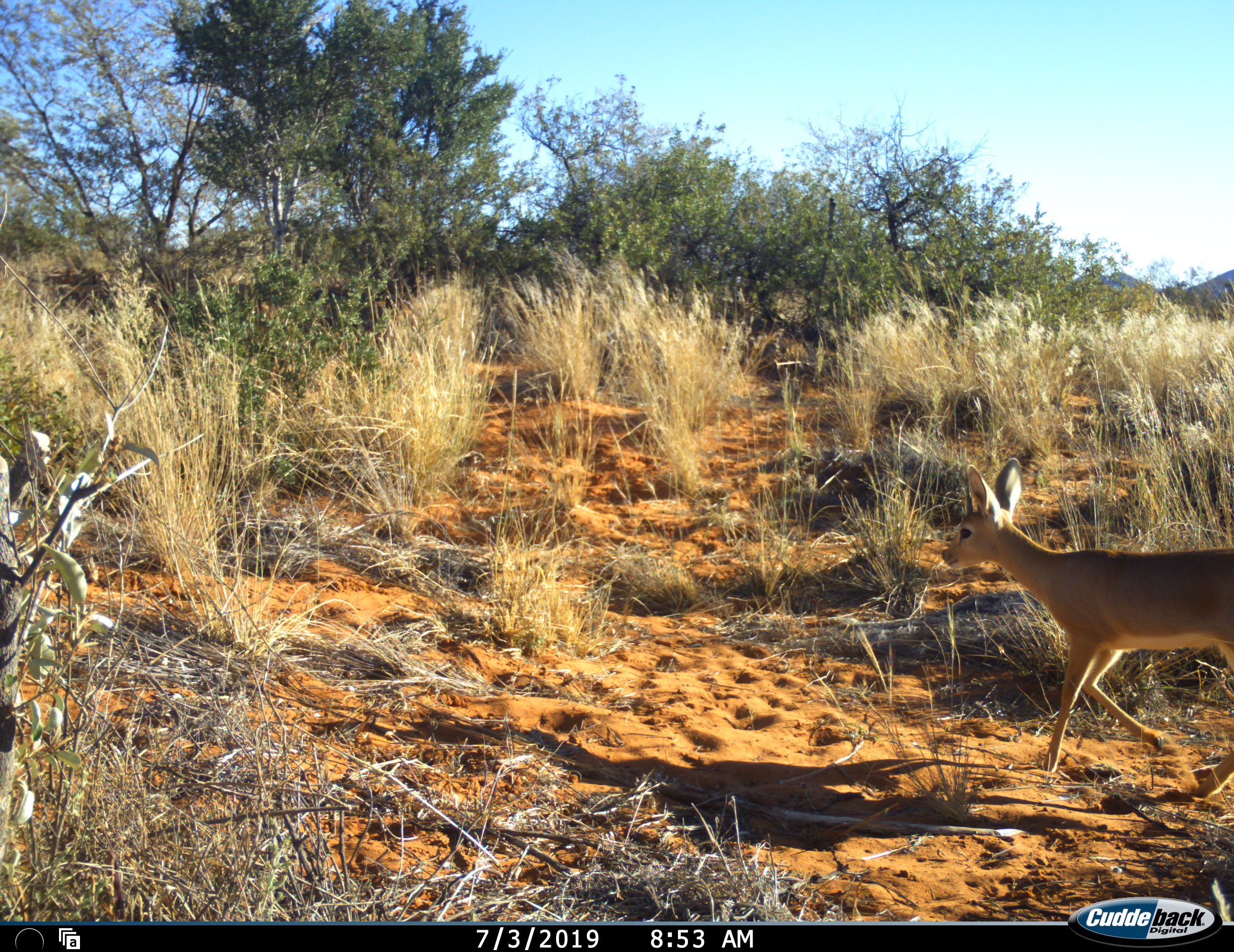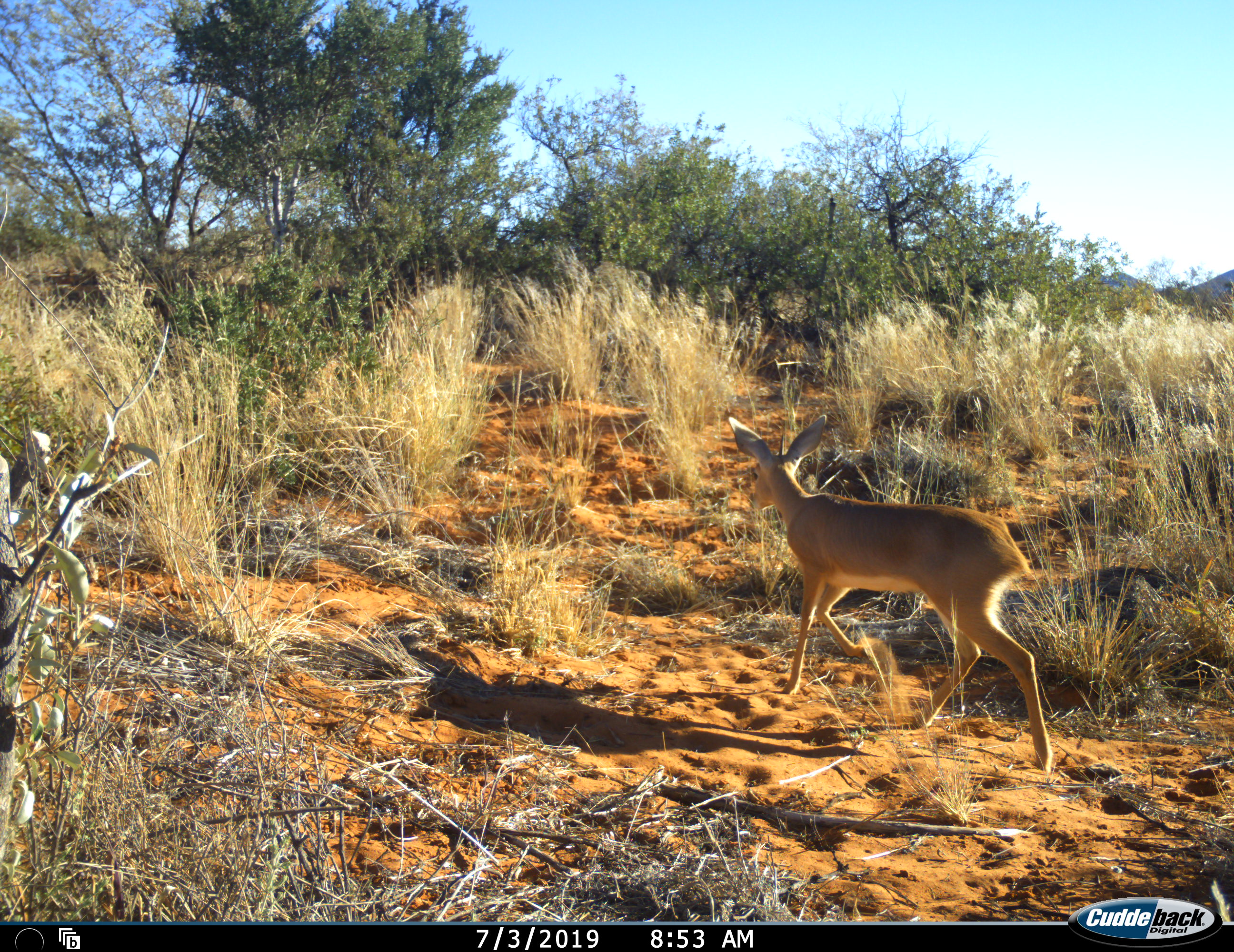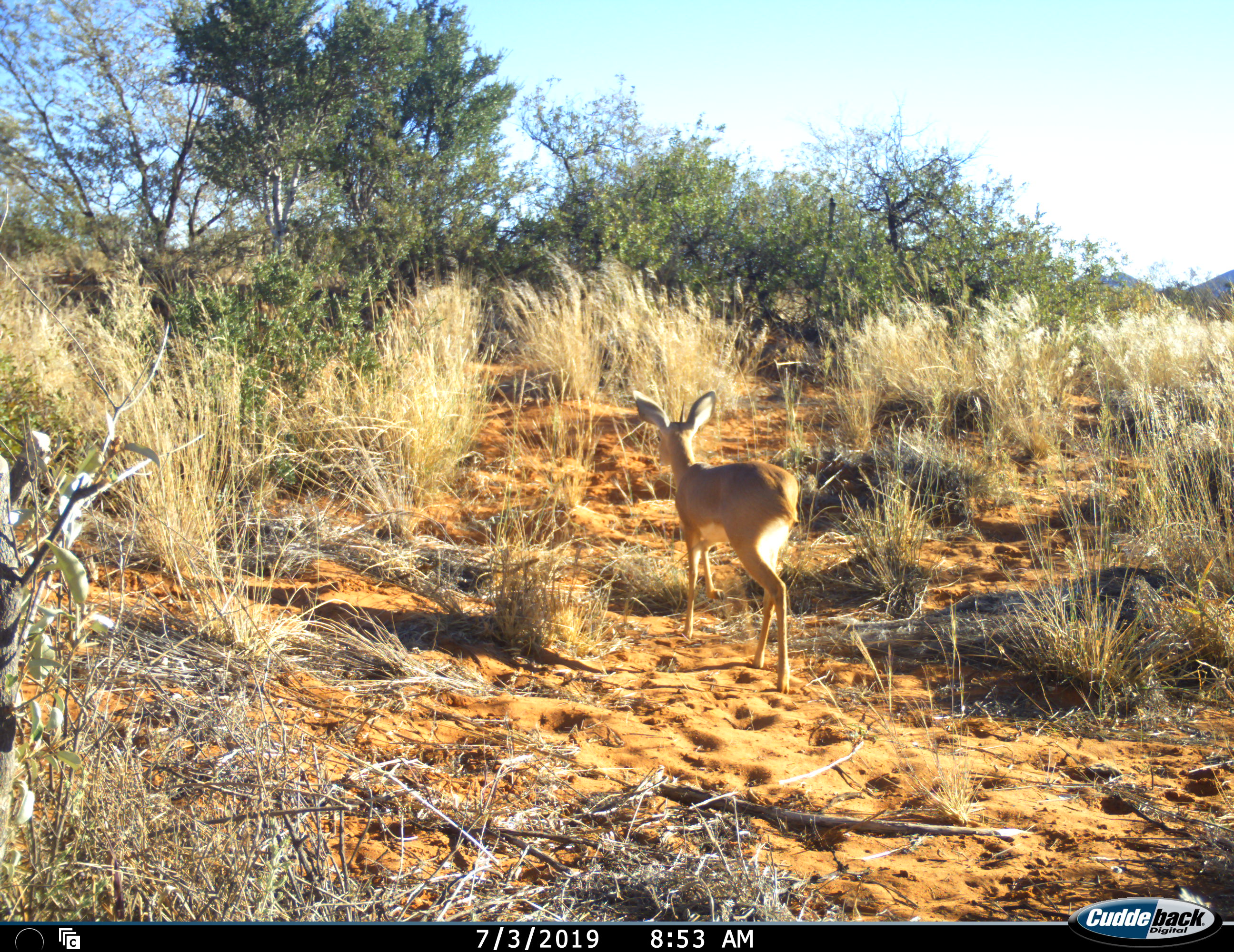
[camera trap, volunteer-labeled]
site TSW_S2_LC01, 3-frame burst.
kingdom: Animalia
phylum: Chordata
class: Mammalia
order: Artiodactyla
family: Bovidae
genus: Raphicerus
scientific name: Raphicerus campestris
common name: steenbok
Steenbok (Raphicerus campestris), count 1. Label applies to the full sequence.